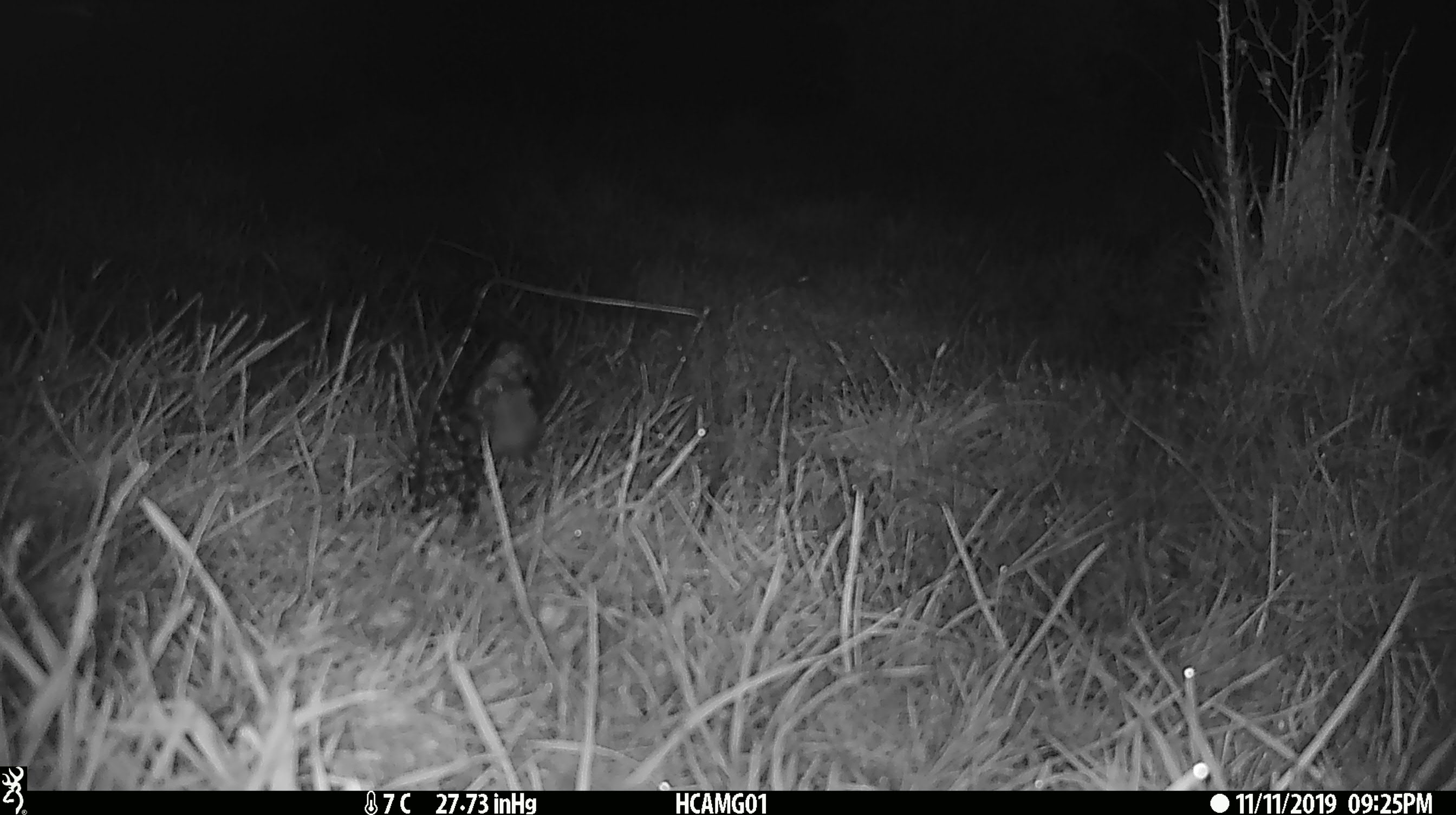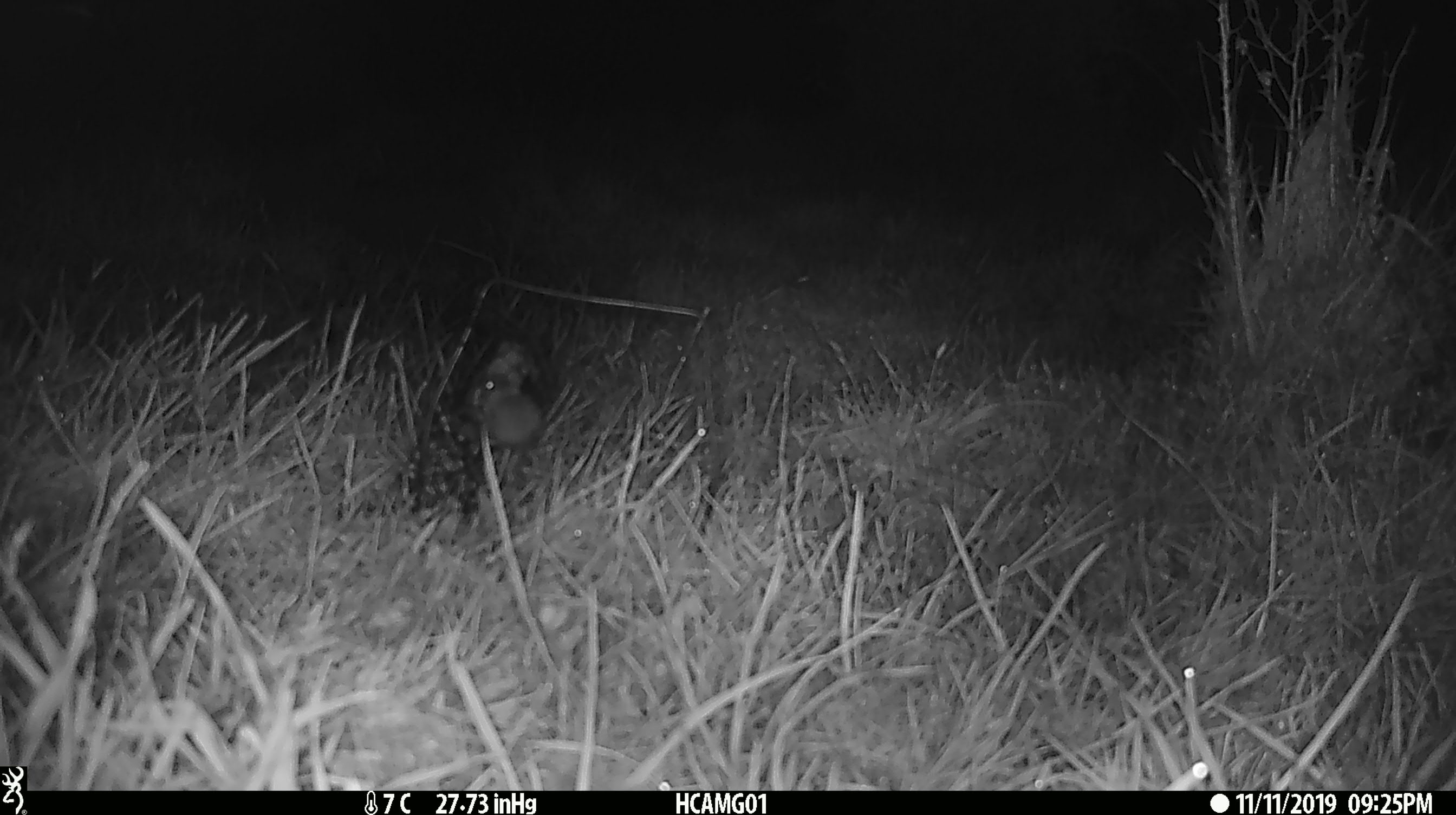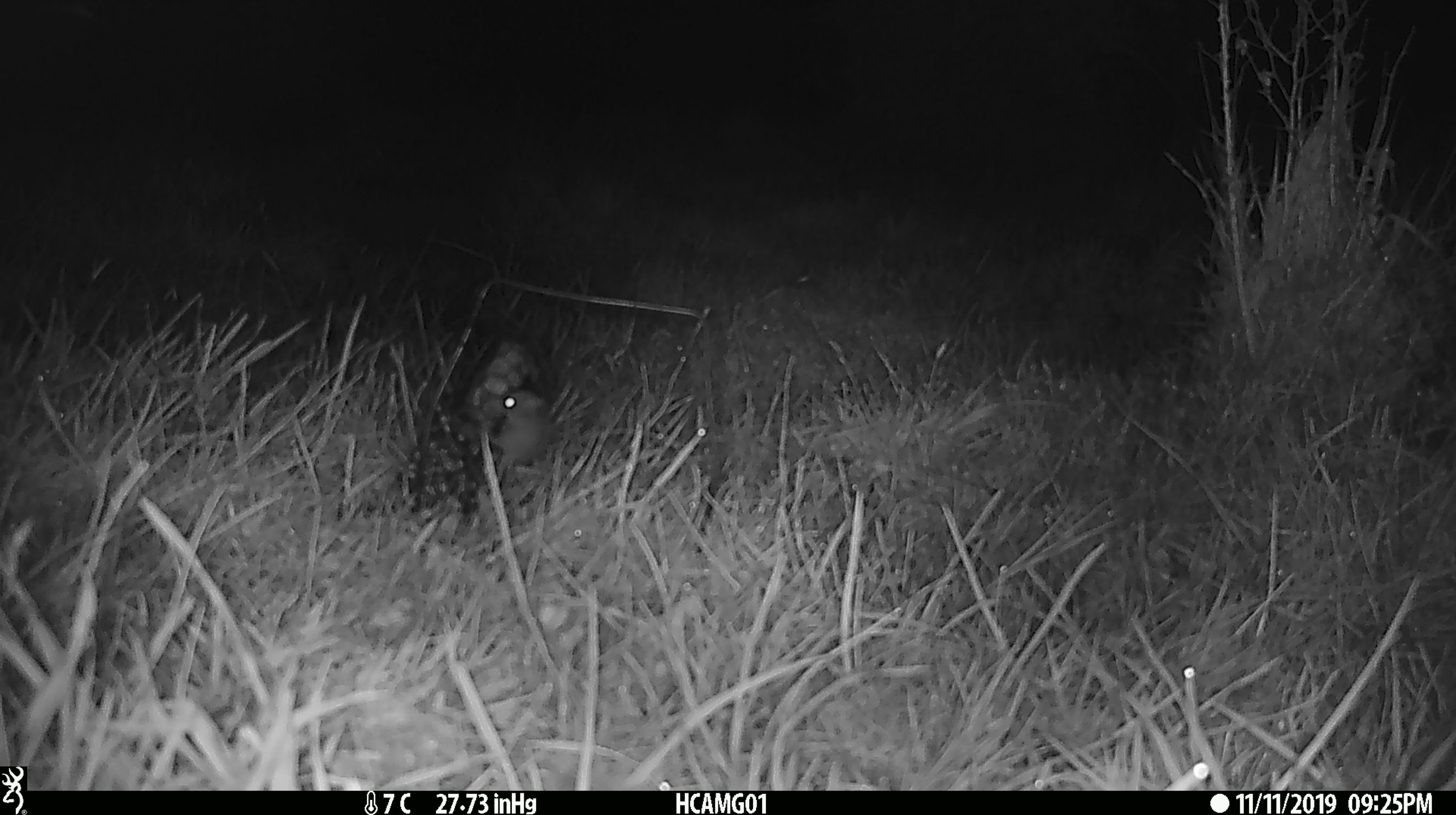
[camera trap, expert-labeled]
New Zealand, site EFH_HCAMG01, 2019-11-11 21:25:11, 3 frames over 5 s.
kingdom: Animalia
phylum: Chordata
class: Mammalia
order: Rodentia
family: Muridae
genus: Mus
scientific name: Mus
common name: mouse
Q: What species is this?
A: Mouse (Mus).